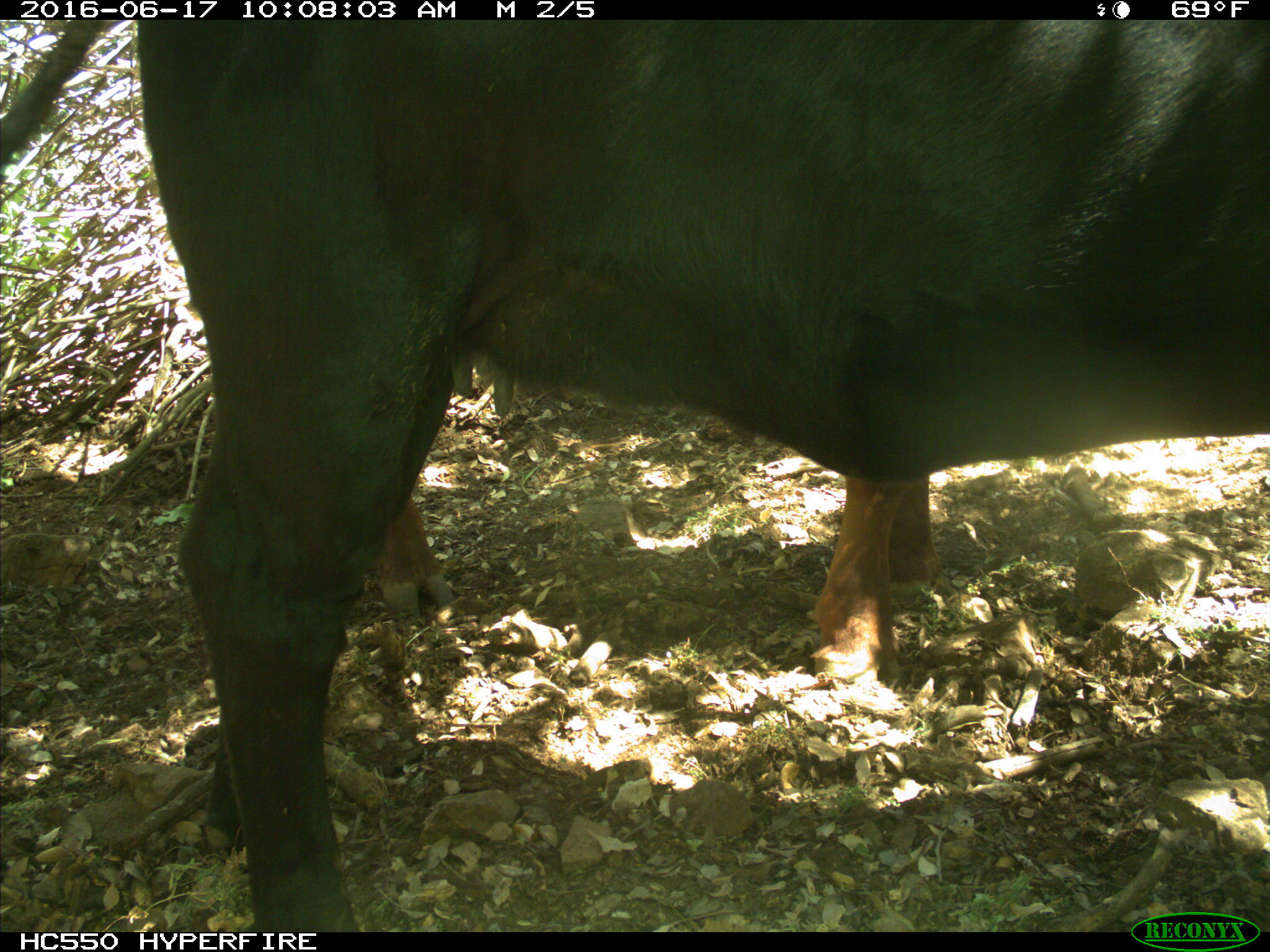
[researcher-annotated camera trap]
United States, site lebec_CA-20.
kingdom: Animalia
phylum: Chordata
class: Mammalia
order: Artiodactyla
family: Bovidae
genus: Bos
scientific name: Bos taurus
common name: domestic cow